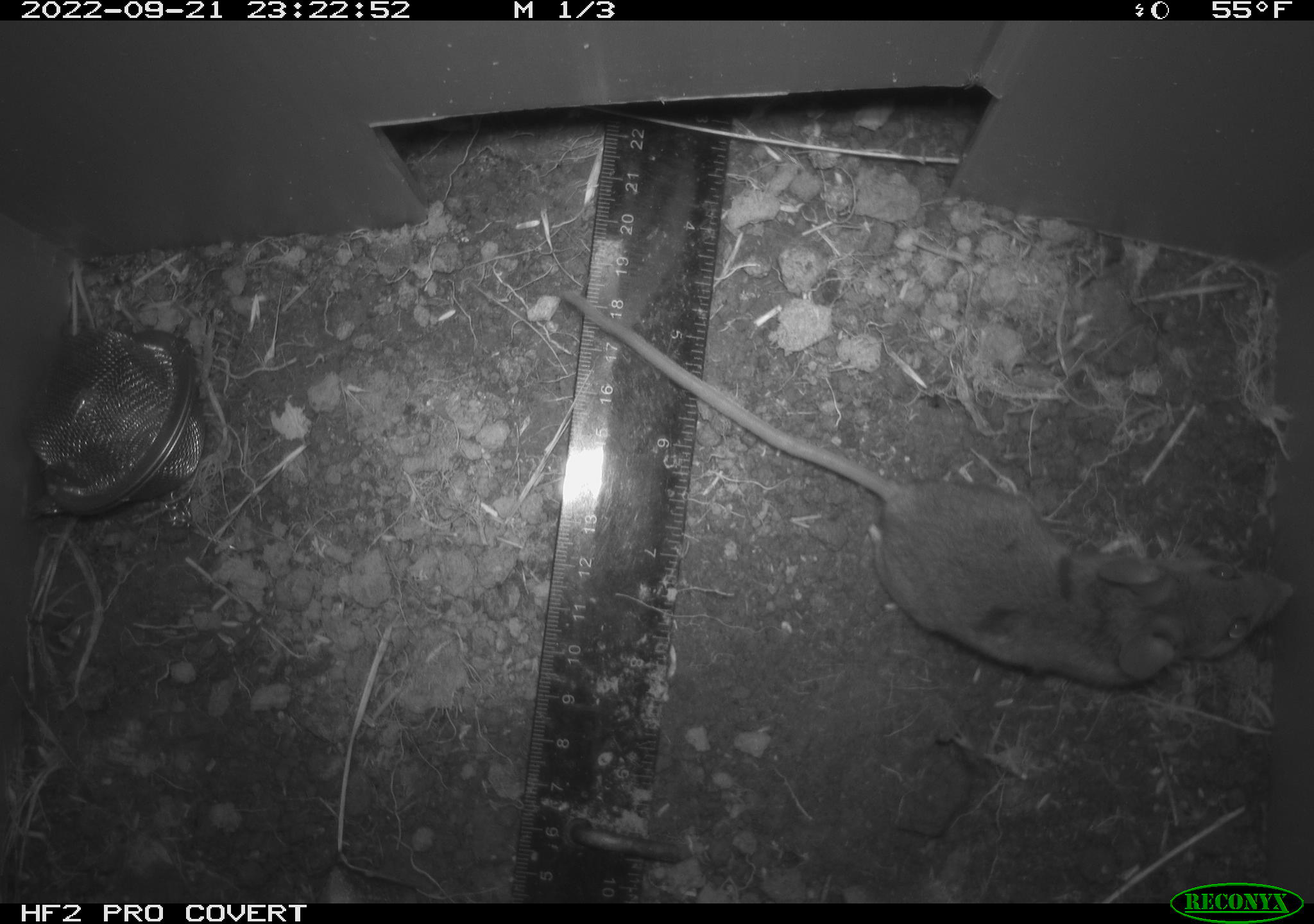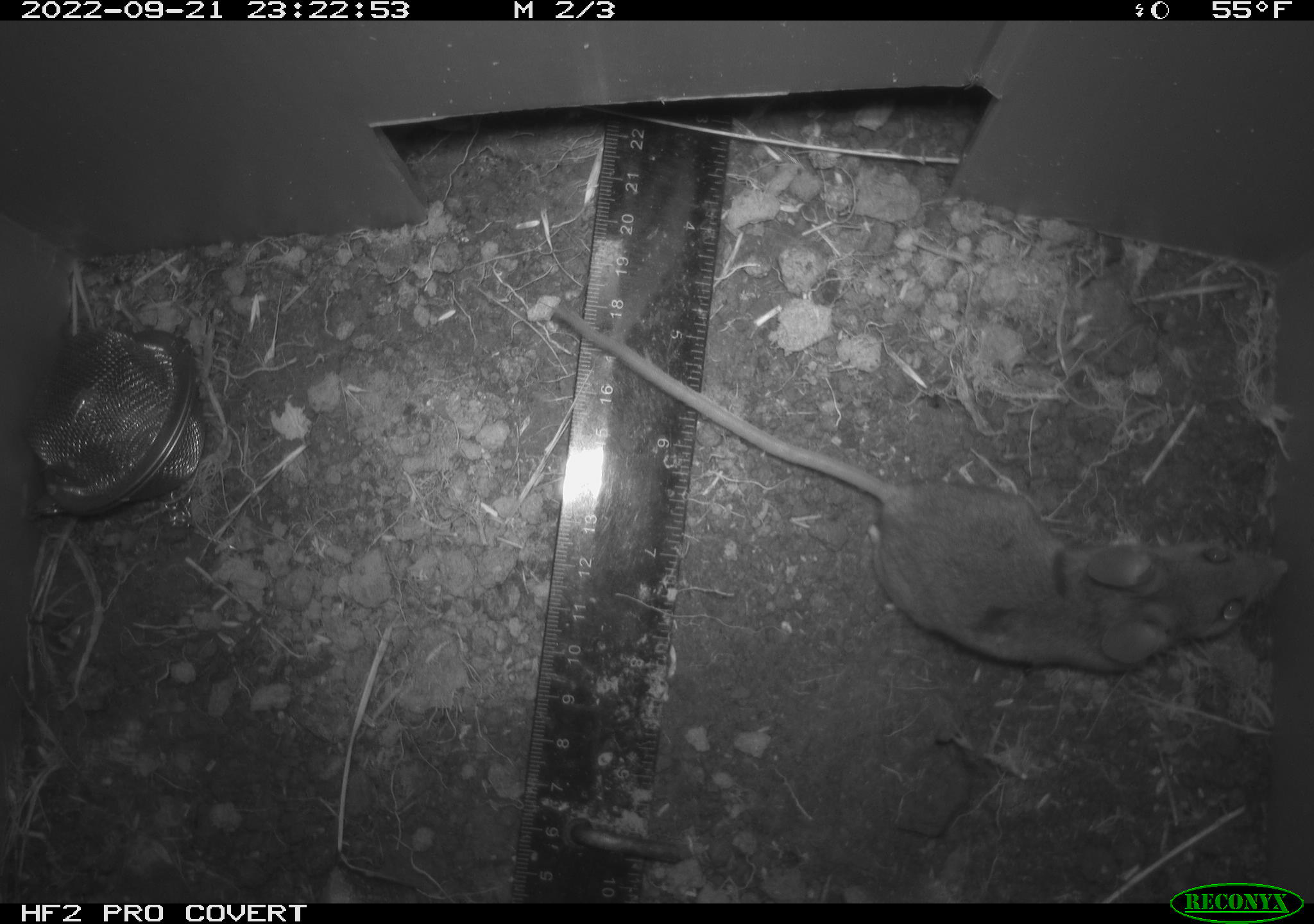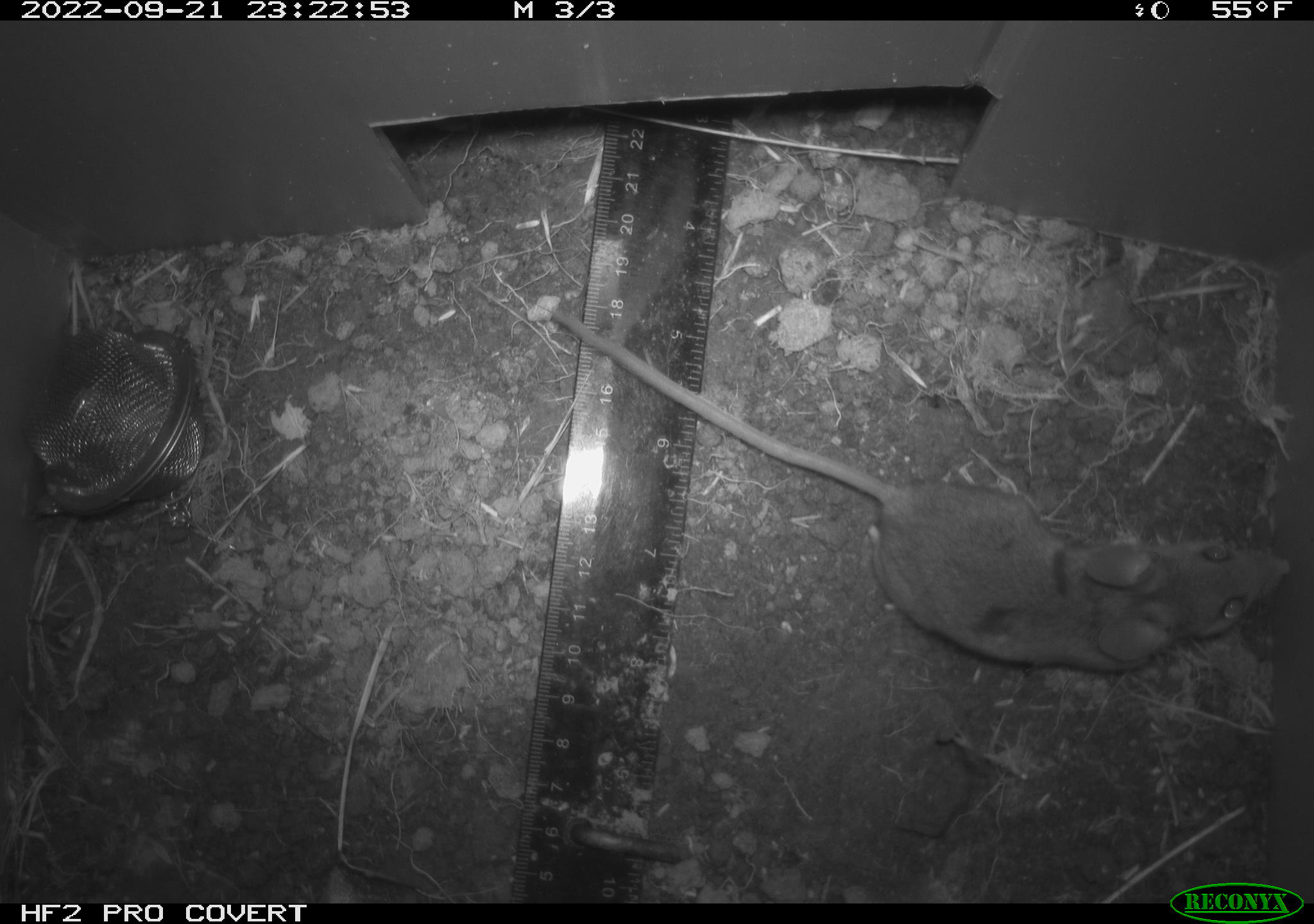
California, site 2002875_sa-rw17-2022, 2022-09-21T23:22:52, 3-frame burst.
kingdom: Animalia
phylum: Chordata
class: Mammalia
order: Rodentia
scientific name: Rodentia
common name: mouse species